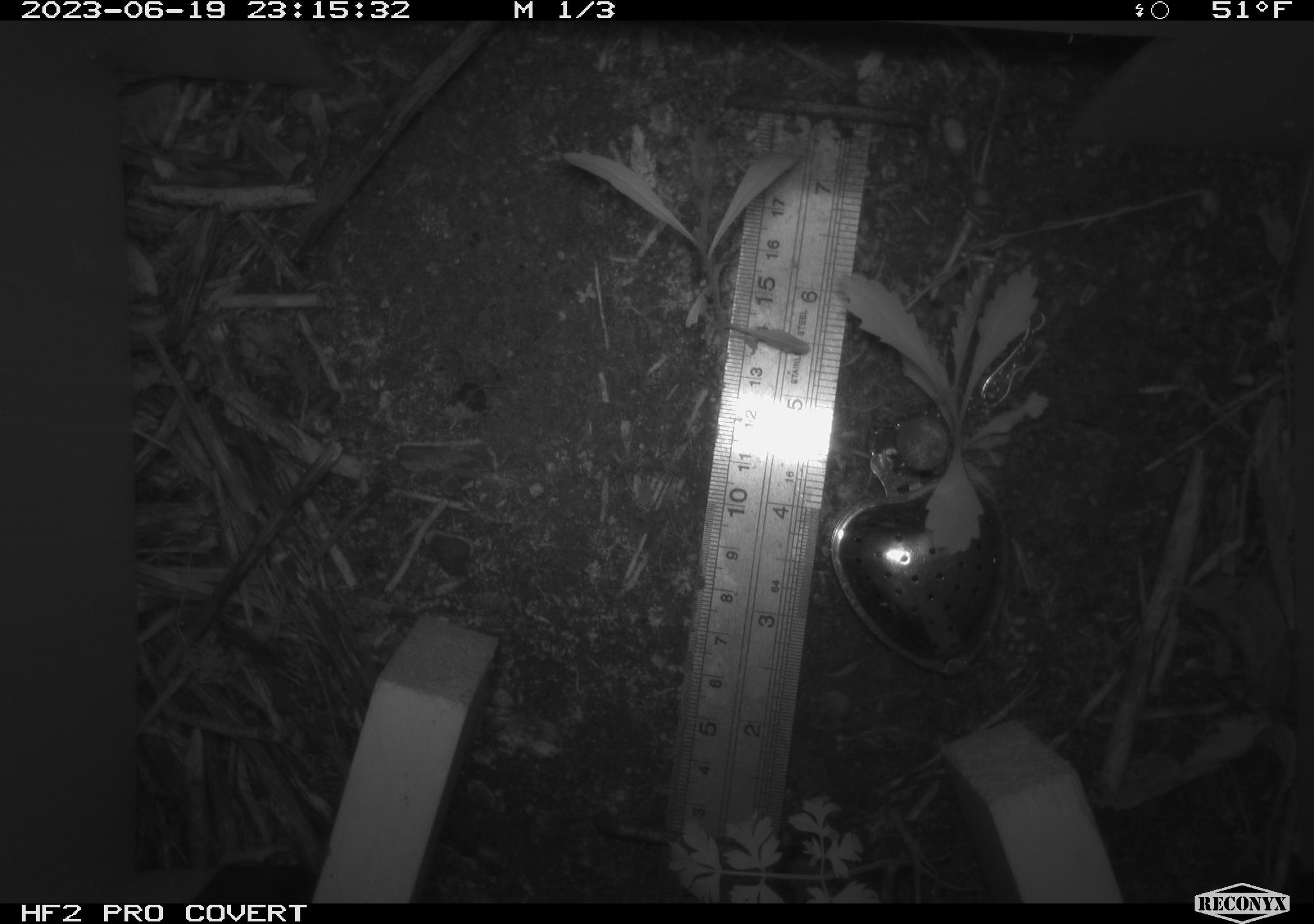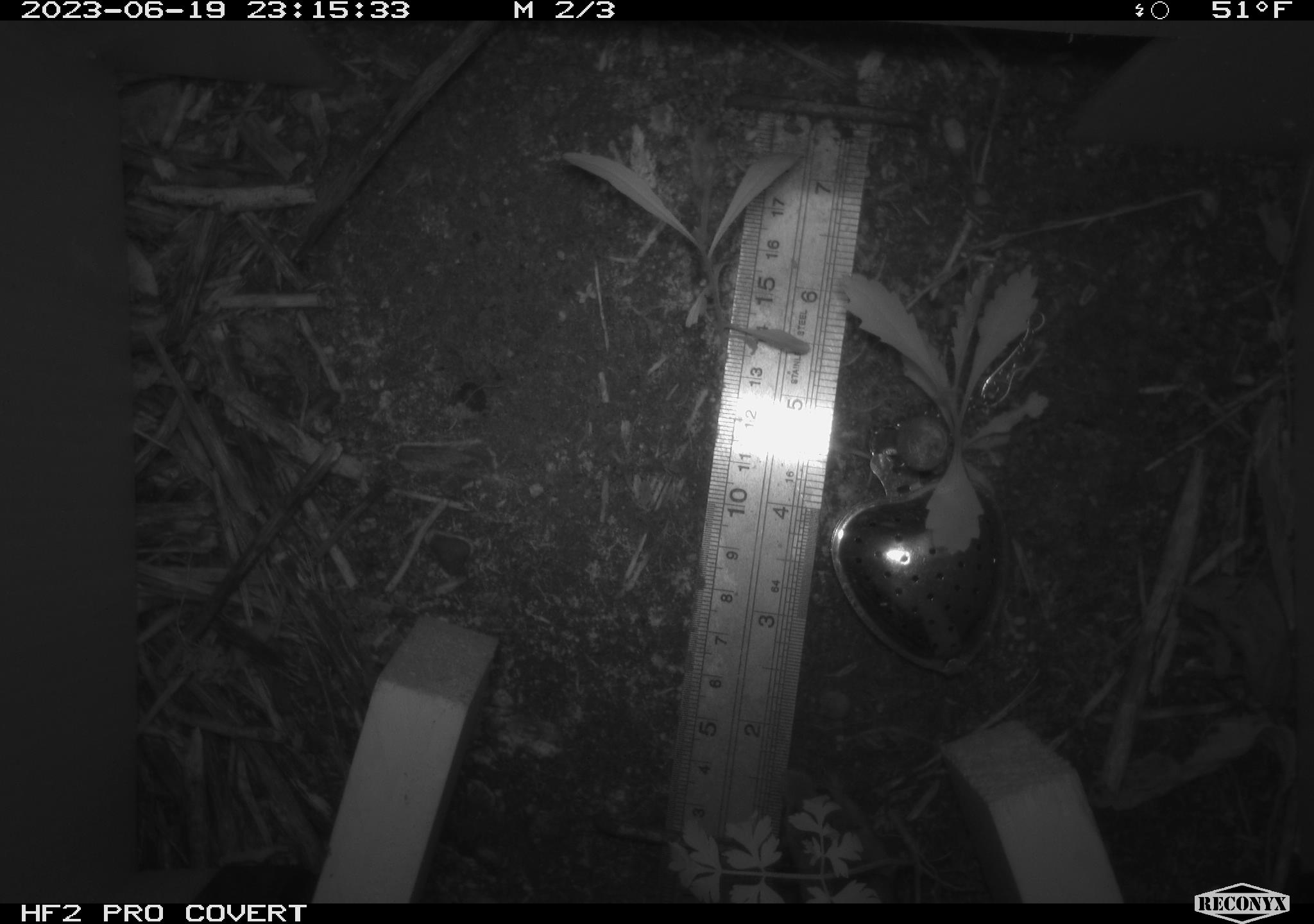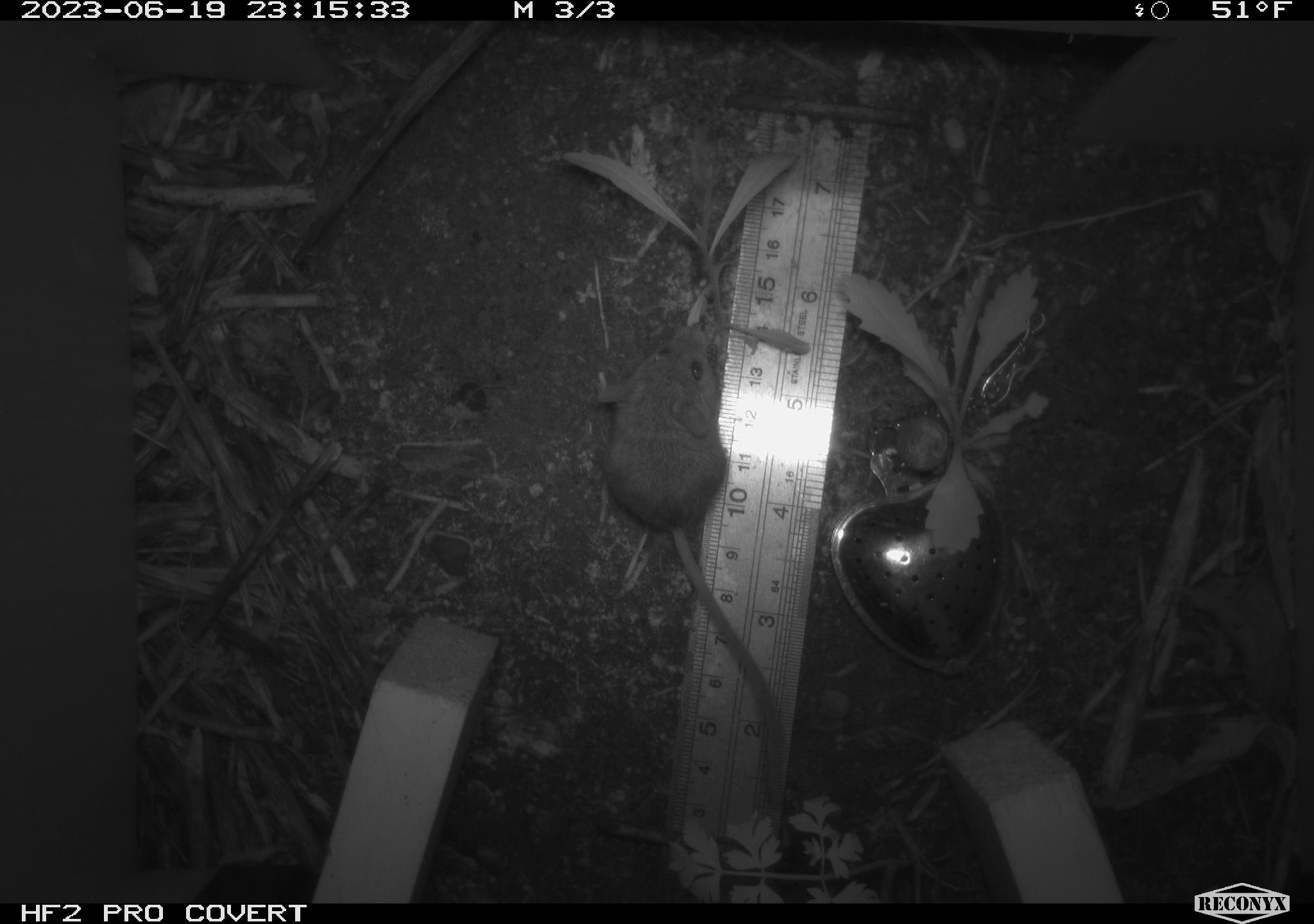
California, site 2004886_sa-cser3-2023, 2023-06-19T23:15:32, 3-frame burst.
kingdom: Animalia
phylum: Chordata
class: Mammalia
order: Rodentia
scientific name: Rodentia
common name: mouse species